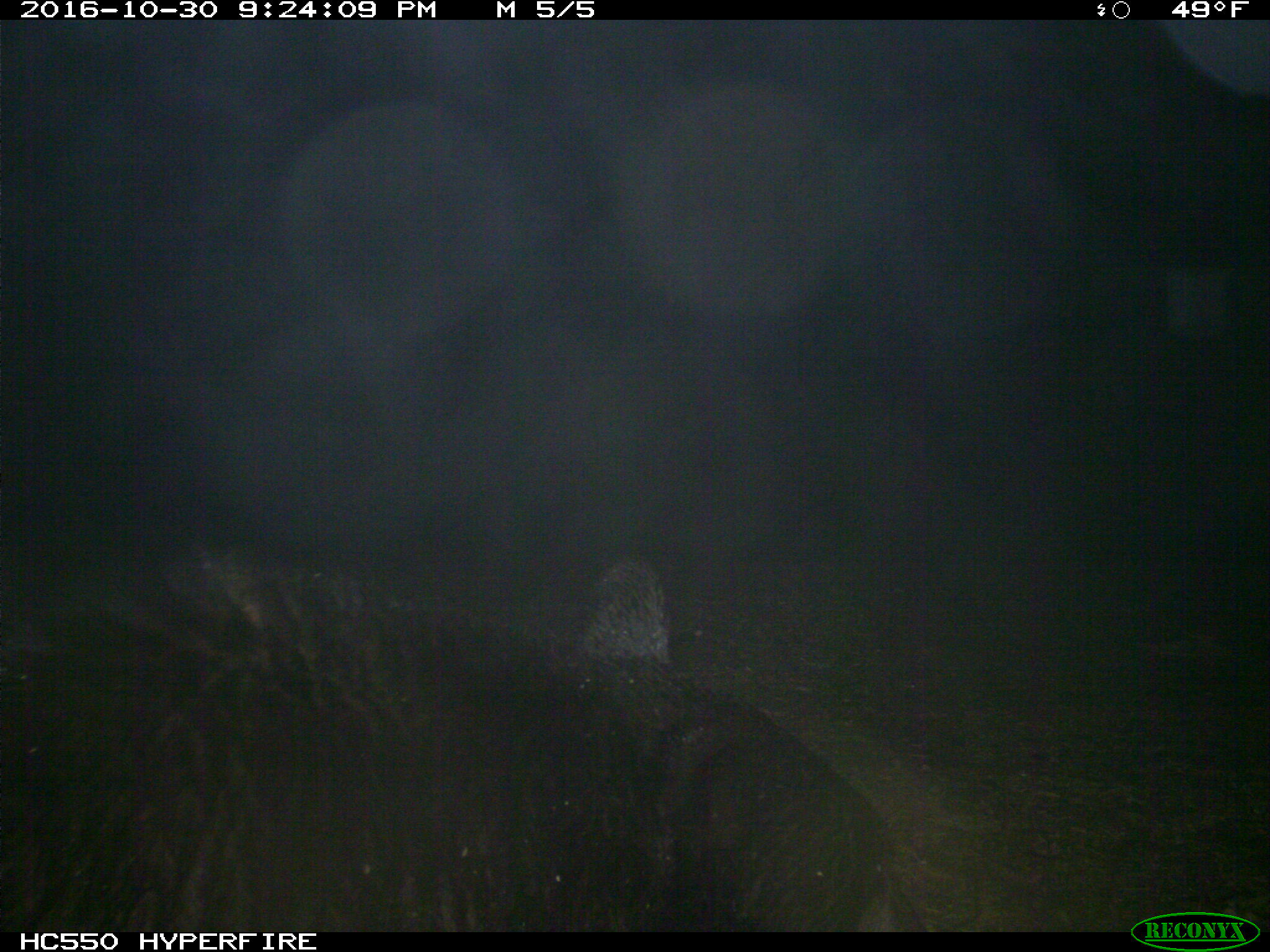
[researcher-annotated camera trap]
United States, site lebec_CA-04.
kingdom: Animalia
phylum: Chordata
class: Mammalia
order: Carnivora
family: Ursidae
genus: Ursus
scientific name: Ursus americanus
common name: american black bear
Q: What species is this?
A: Ursus americanus (american black bear).